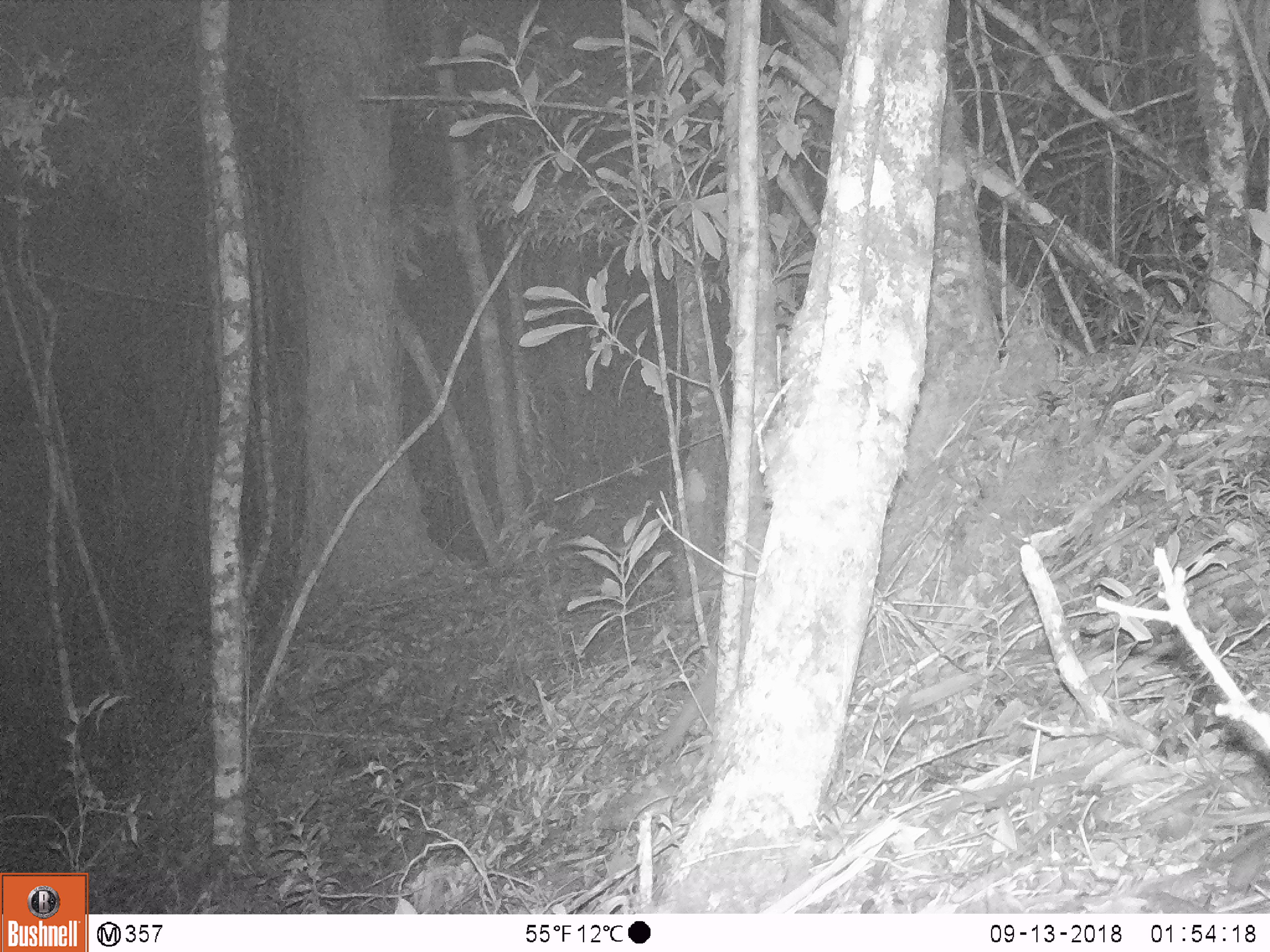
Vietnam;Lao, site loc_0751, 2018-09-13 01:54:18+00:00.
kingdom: Animalia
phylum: Chordata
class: Mammalia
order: Carnivora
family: Mustelidae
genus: Melogale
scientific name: Melogale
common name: ferret badger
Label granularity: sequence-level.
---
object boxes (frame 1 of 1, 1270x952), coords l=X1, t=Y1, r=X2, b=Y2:
ferret badger: l=641, t=659, r=717, b=762